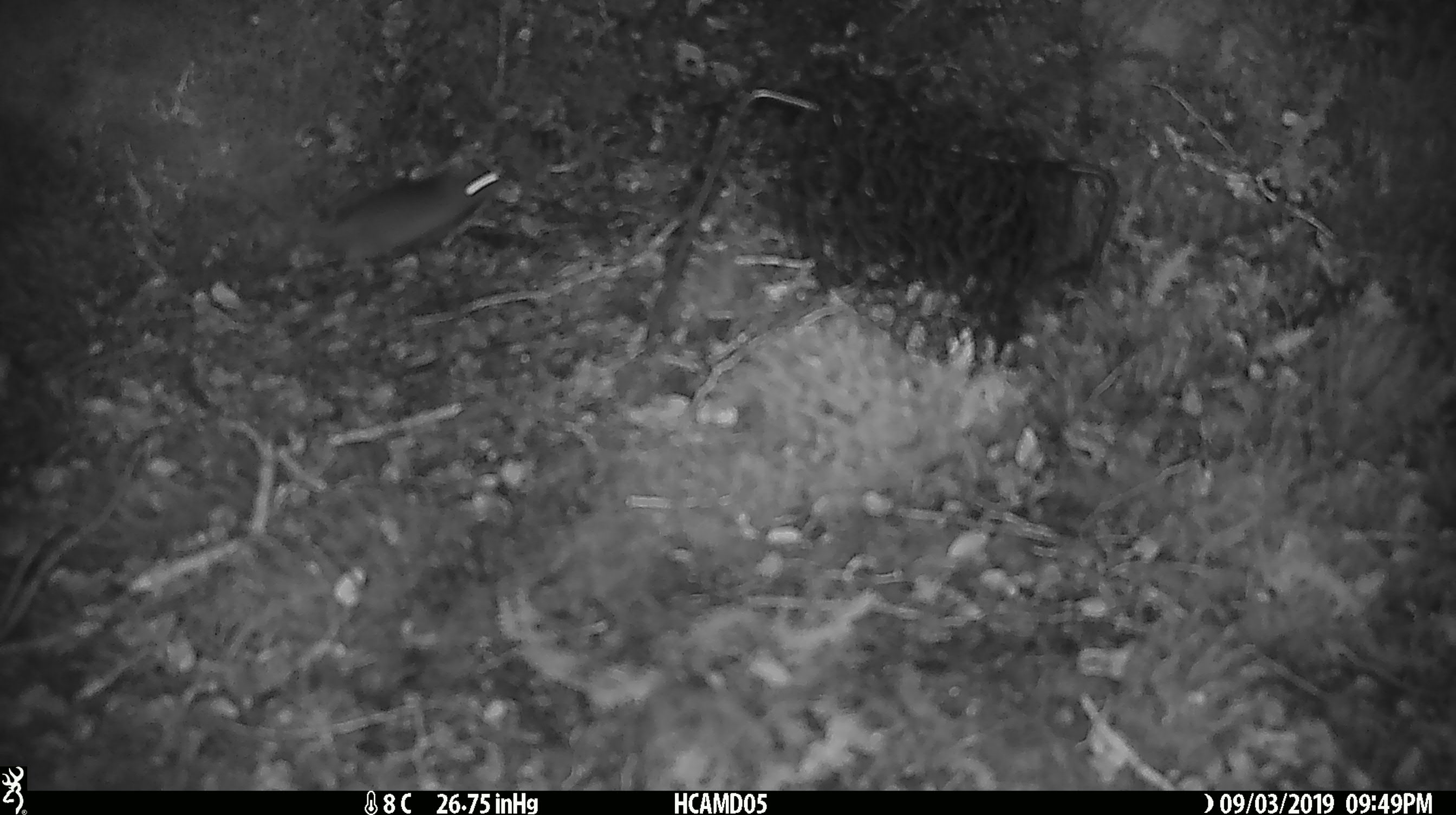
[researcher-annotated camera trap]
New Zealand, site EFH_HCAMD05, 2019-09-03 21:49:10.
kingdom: Animalia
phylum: Chordata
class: Mammalia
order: Rodentia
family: Muridae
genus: Mus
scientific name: Mus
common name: mouse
Mouse (Mus).